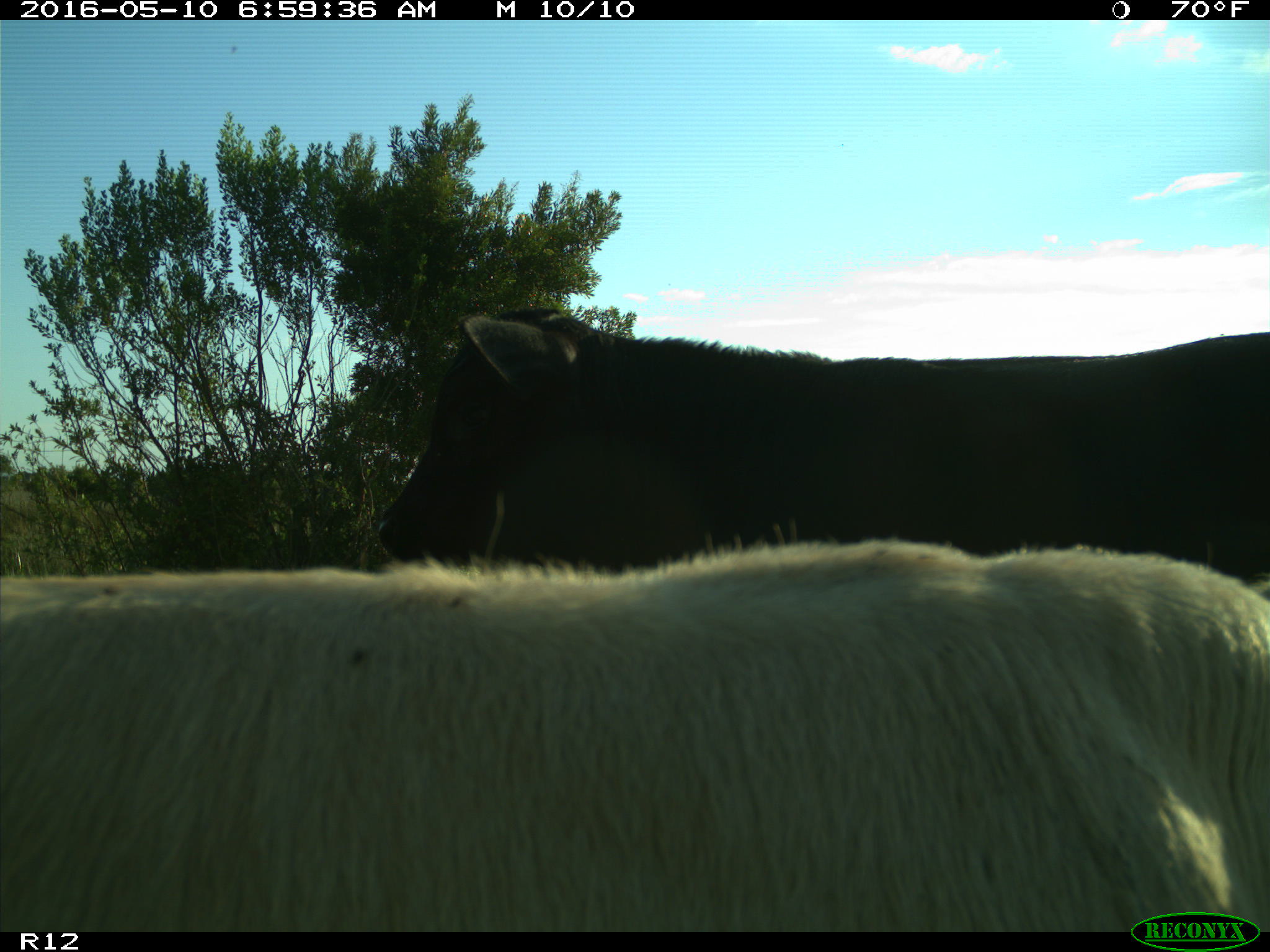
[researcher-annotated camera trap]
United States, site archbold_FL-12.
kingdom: Animalia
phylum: Chordata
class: Mammalia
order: Artiodactyla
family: Bovidae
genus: Bos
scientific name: Bos taurus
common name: domestic cow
Bos taurus (domestic cow).